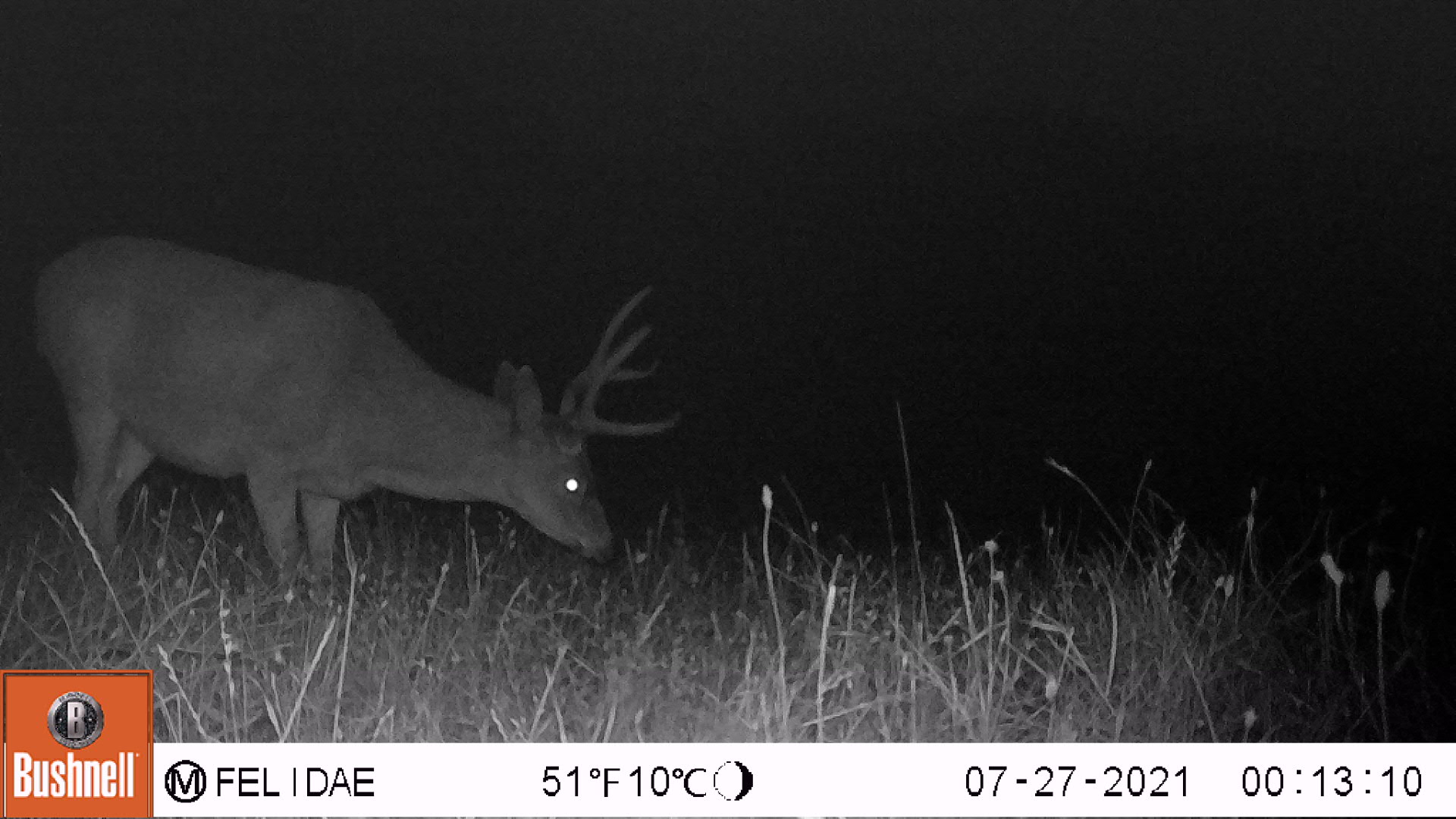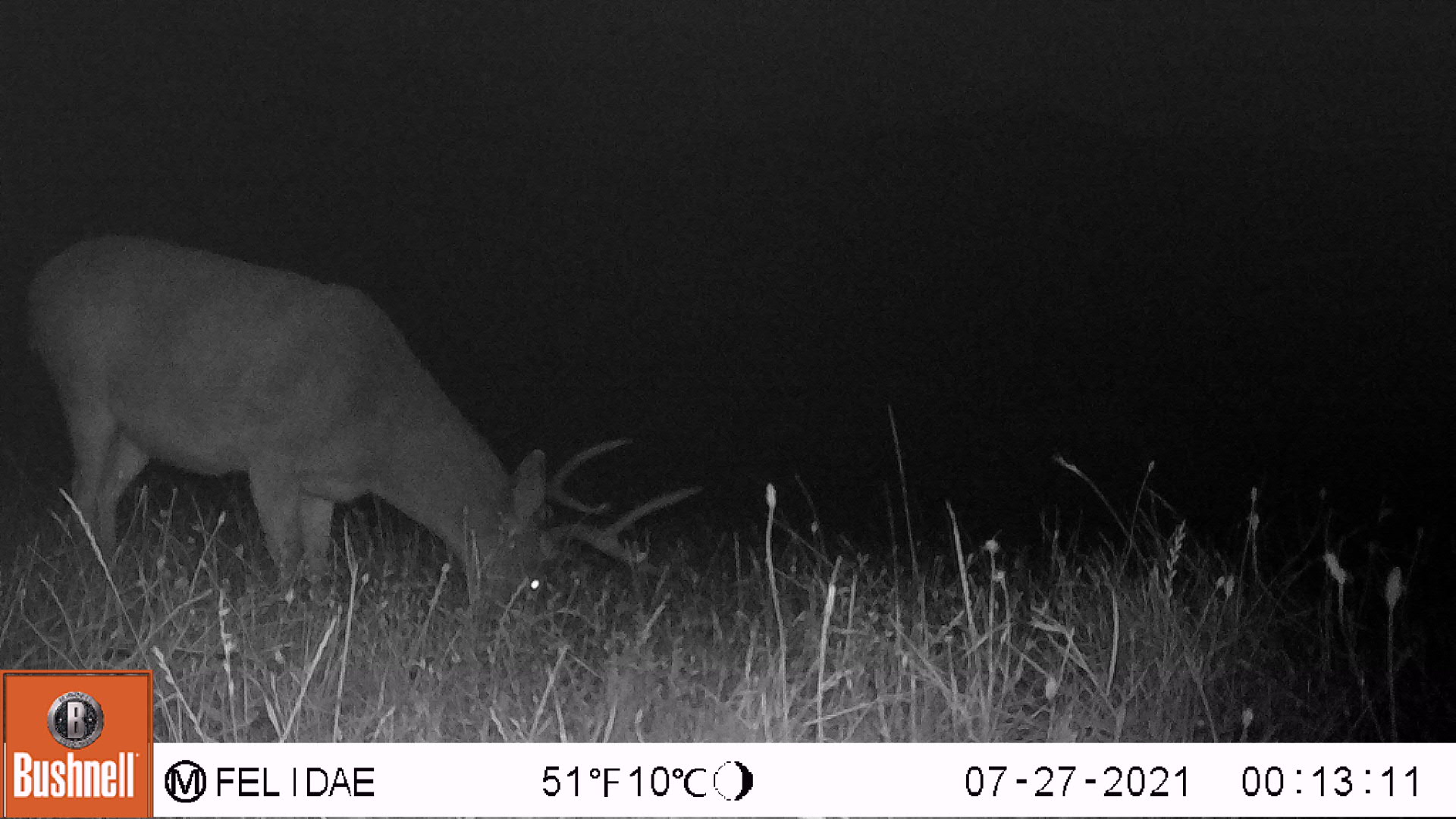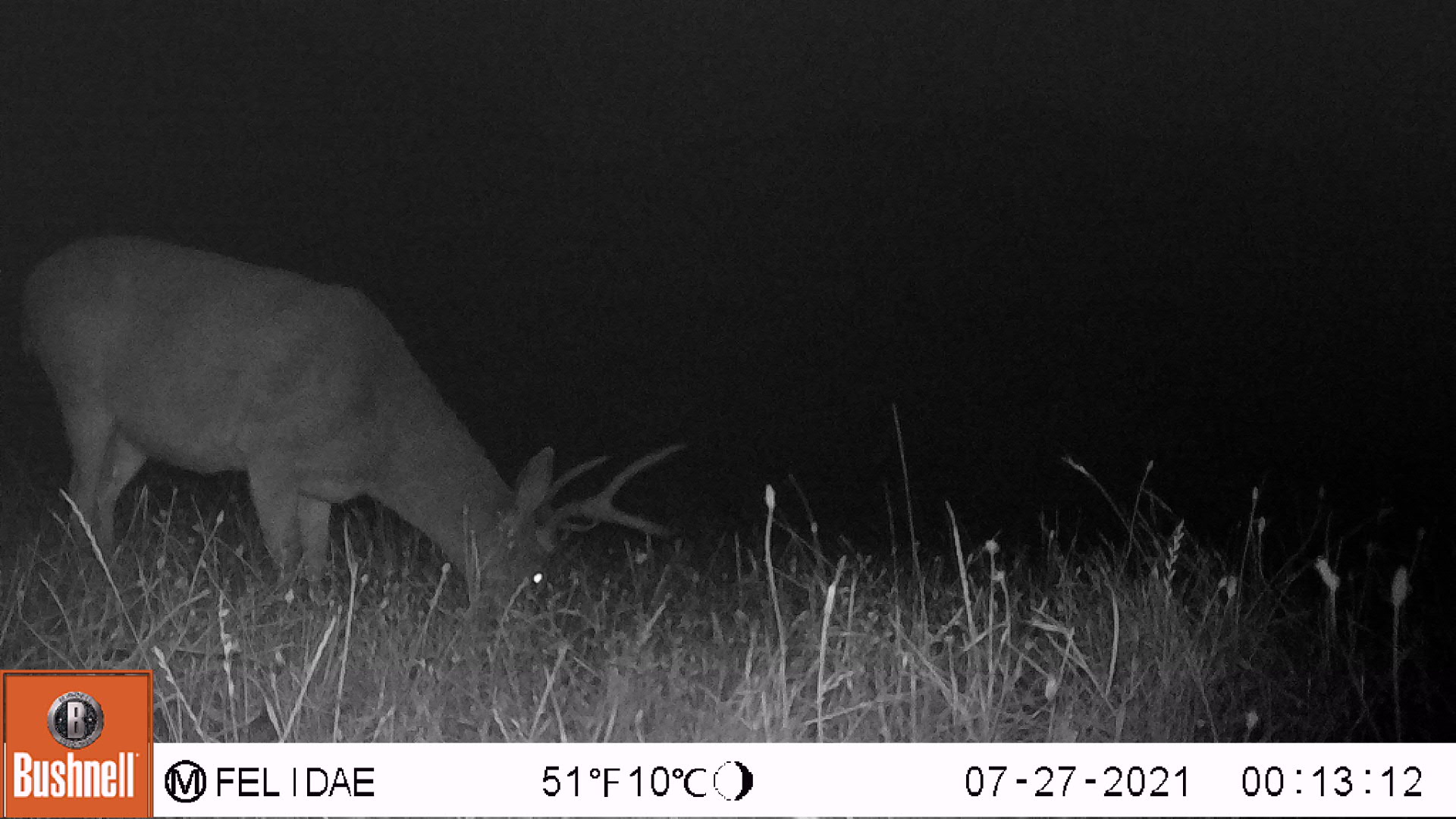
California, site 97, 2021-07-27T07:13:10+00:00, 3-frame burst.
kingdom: Animalia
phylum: Chordata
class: Mammalia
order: Artiodactyla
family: Cervidae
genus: Odocoileus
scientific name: Odocoileus hemionus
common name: mule deer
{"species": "mule deer (Odocoileus hemionus)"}